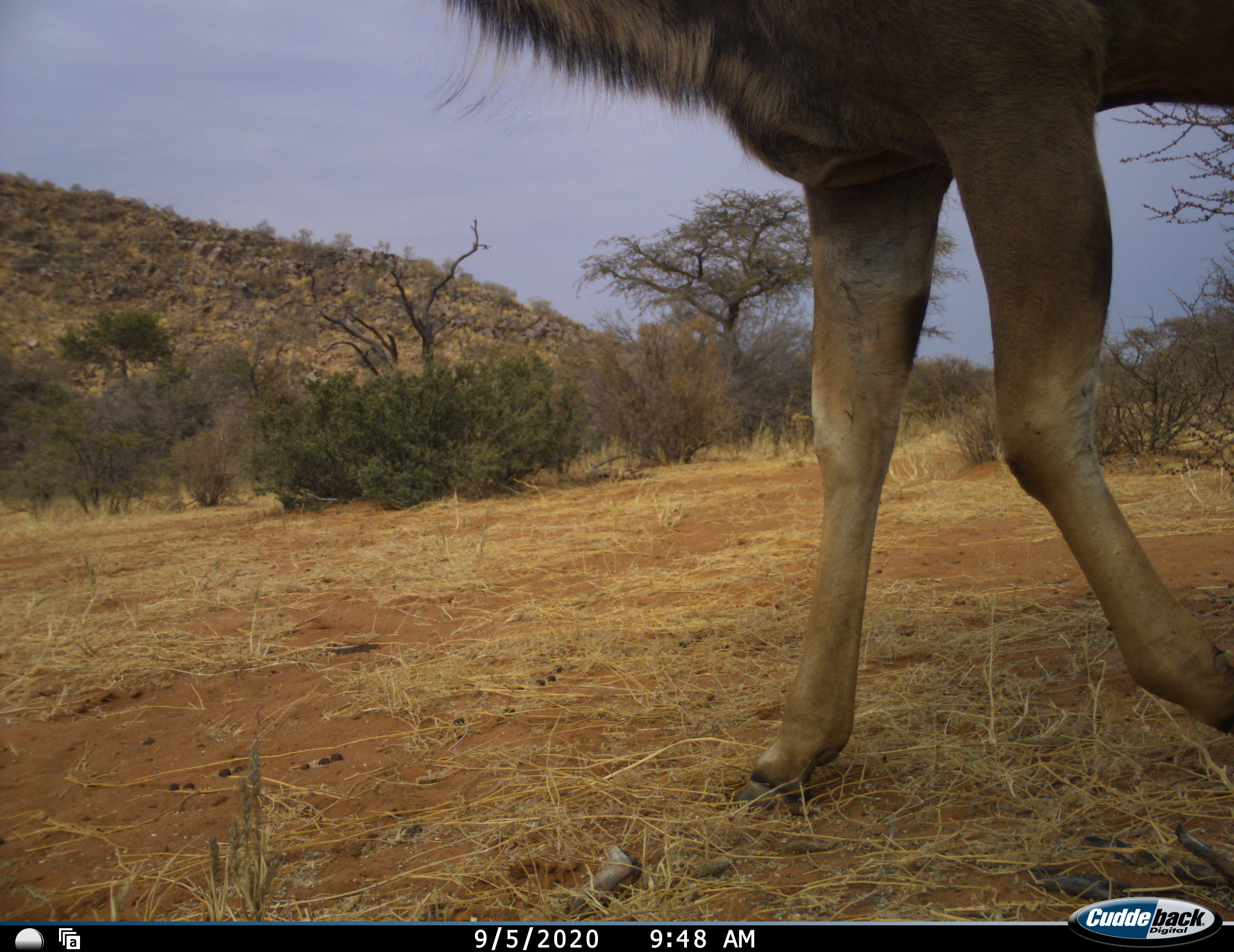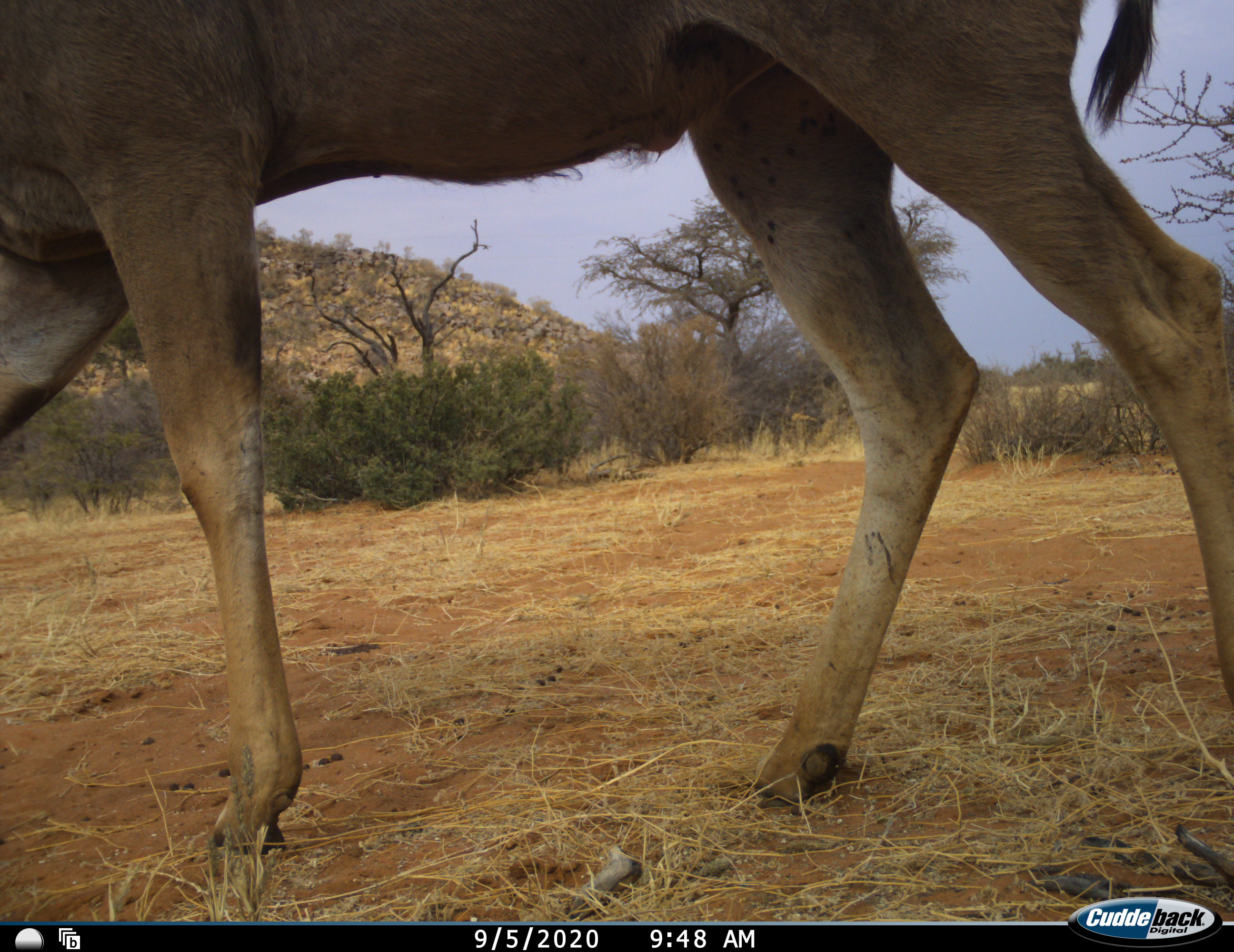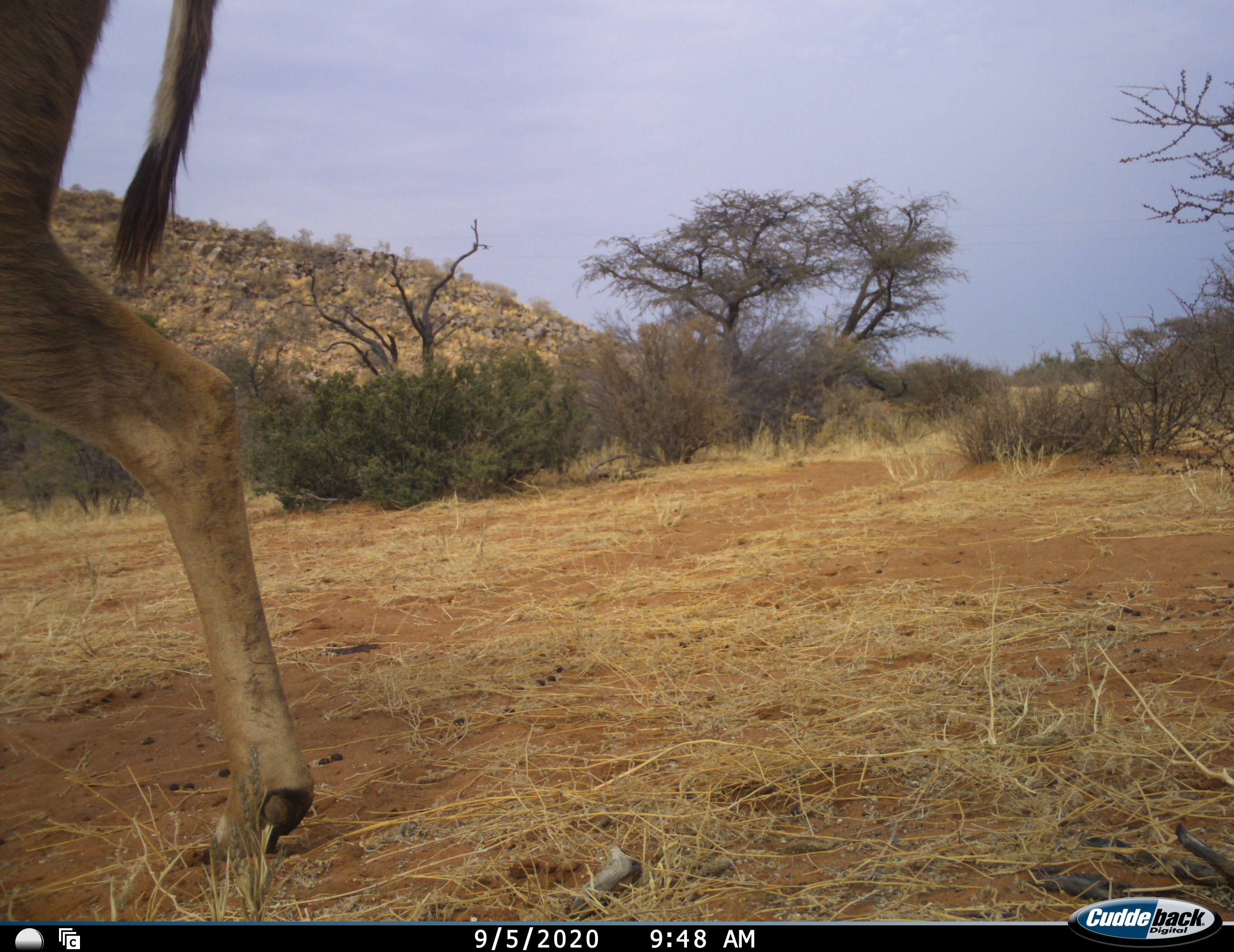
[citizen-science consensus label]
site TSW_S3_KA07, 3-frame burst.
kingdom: Animalia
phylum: Chordata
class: Mammalia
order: Artiodactyla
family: Bovidae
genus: Tragelaphus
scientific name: Tragelaphus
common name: kudu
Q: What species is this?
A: Kudu (Tragelaphus).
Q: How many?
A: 1.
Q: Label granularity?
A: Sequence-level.